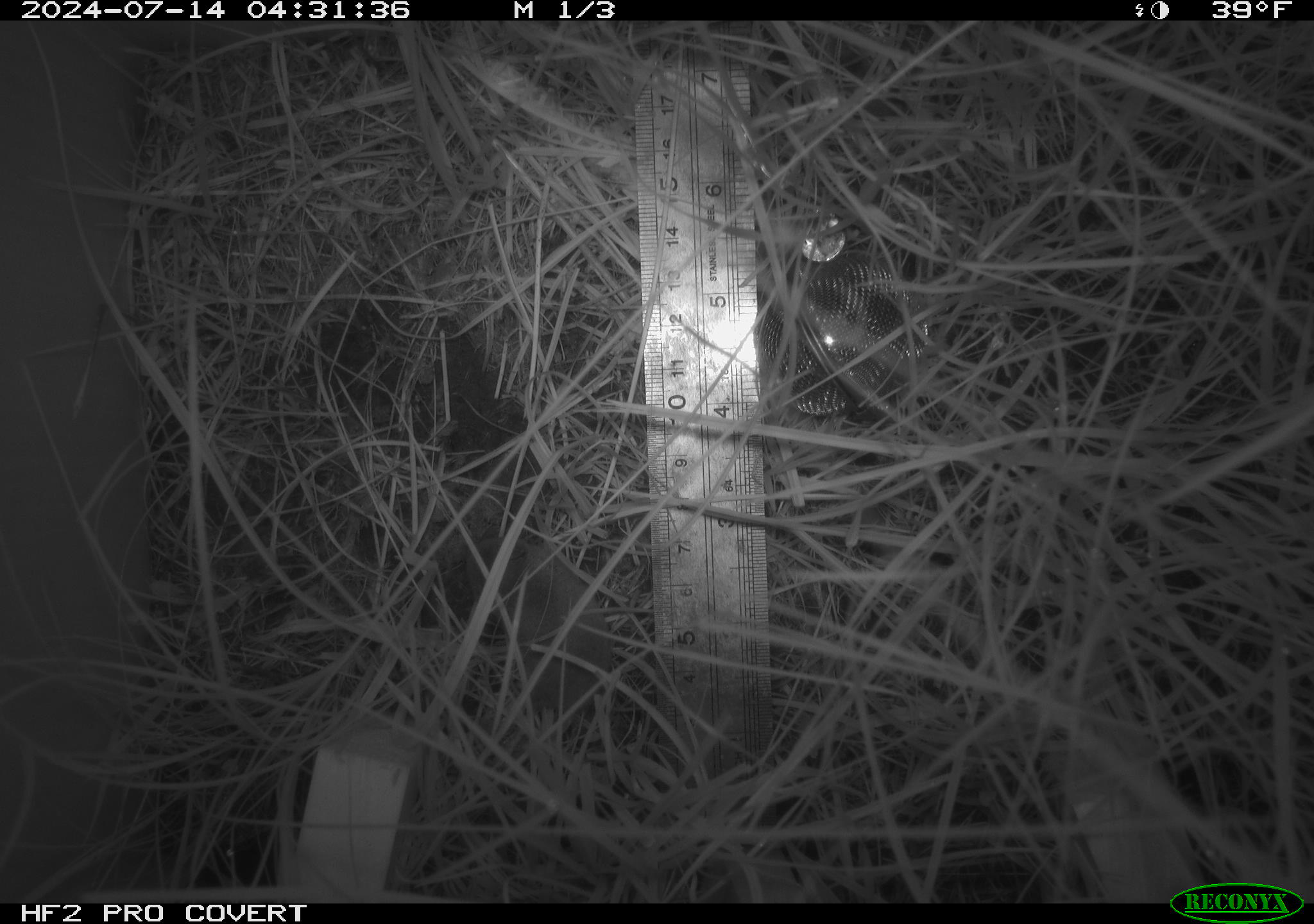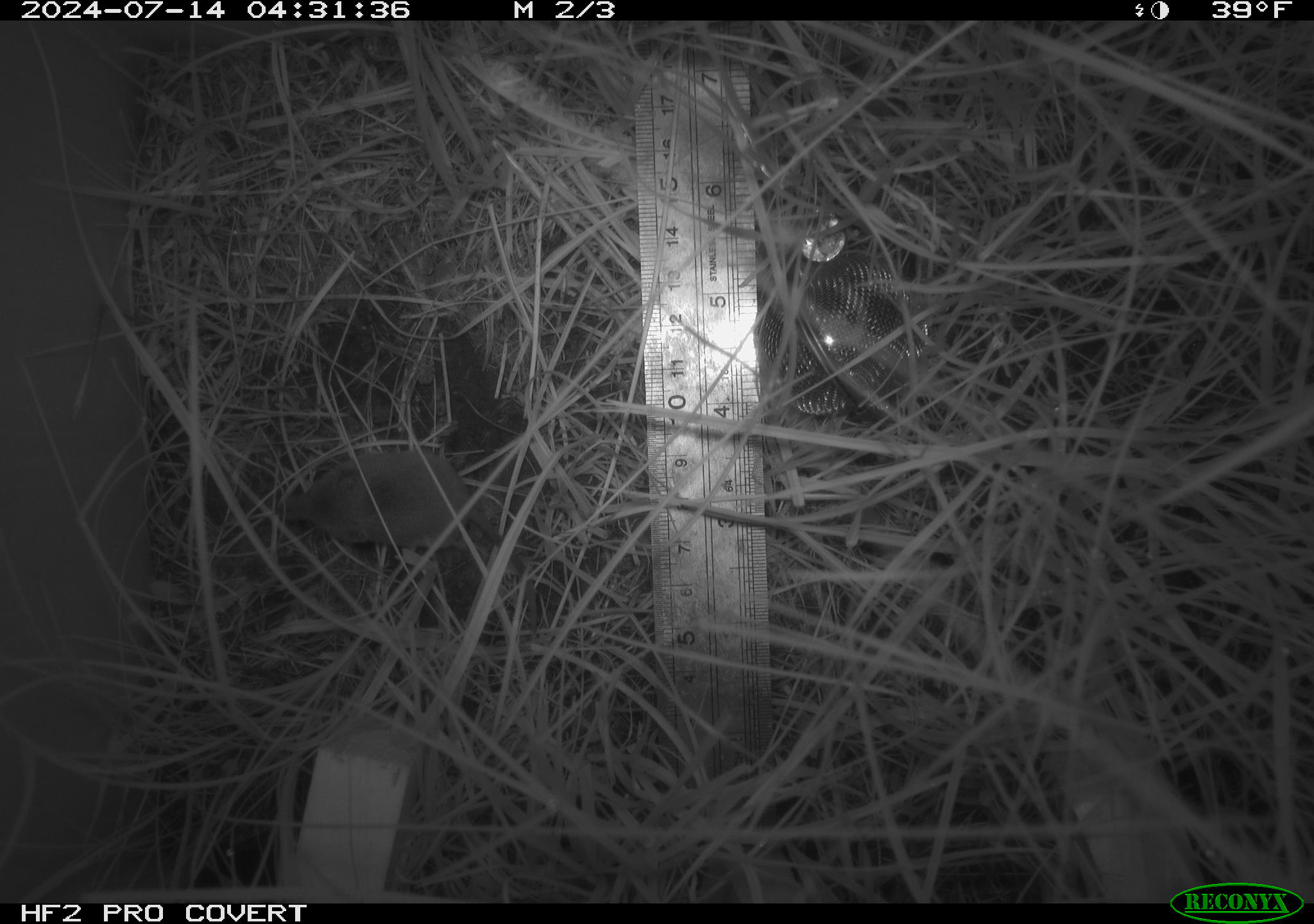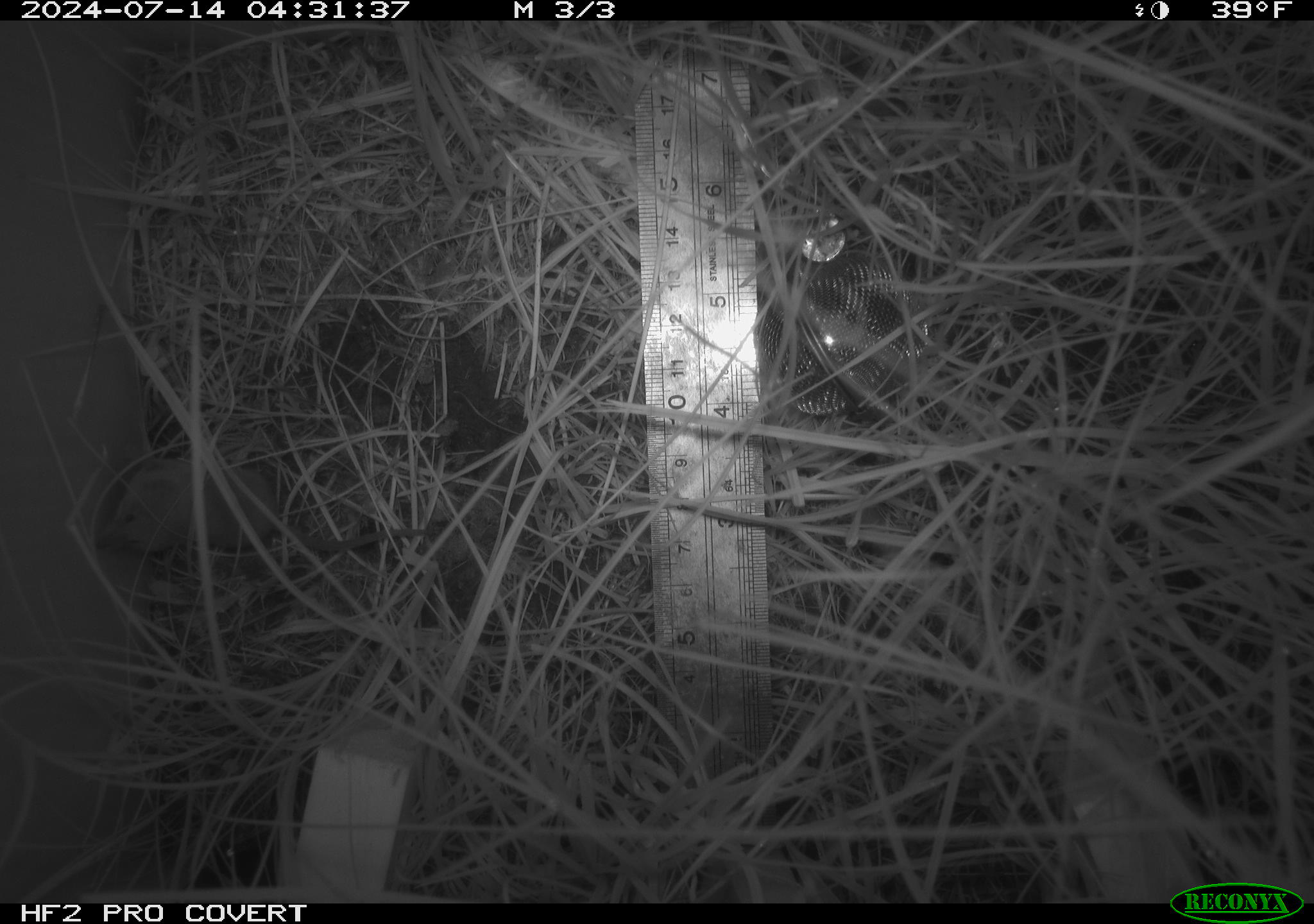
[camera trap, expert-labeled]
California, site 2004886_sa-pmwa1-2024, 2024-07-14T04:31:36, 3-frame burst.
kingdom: Animalia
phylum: Chordata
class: Mammalia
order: Eulipotyphla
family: Soricidae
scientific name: Soricidae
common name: shrews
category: soricidae family